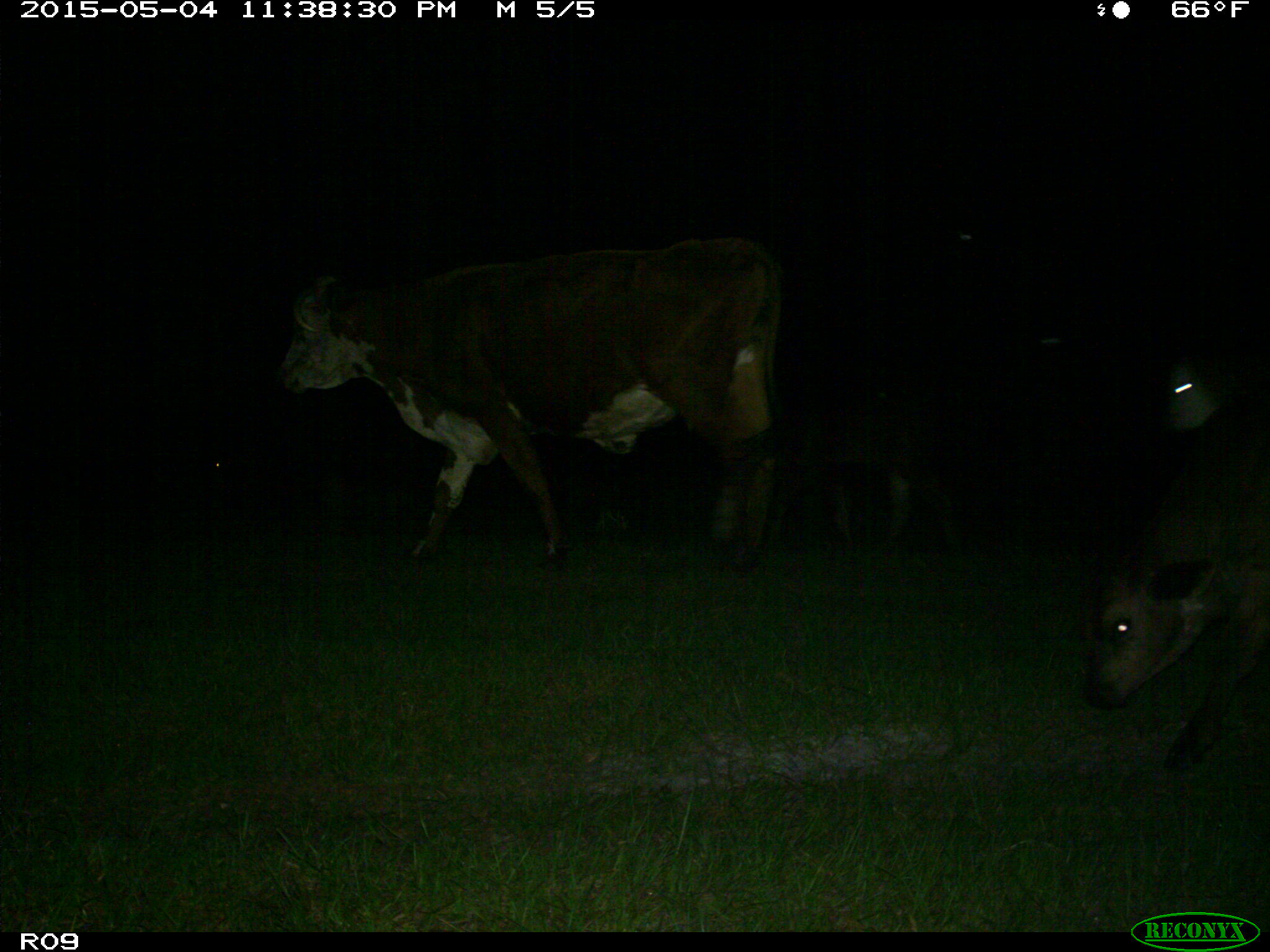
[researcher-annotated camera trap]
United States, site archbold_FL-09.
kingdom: Animalia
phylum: Chordata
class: Mammalia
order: Artiodactyla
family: Bovidae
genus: Bos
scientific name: Bos taurus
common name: domestic cow